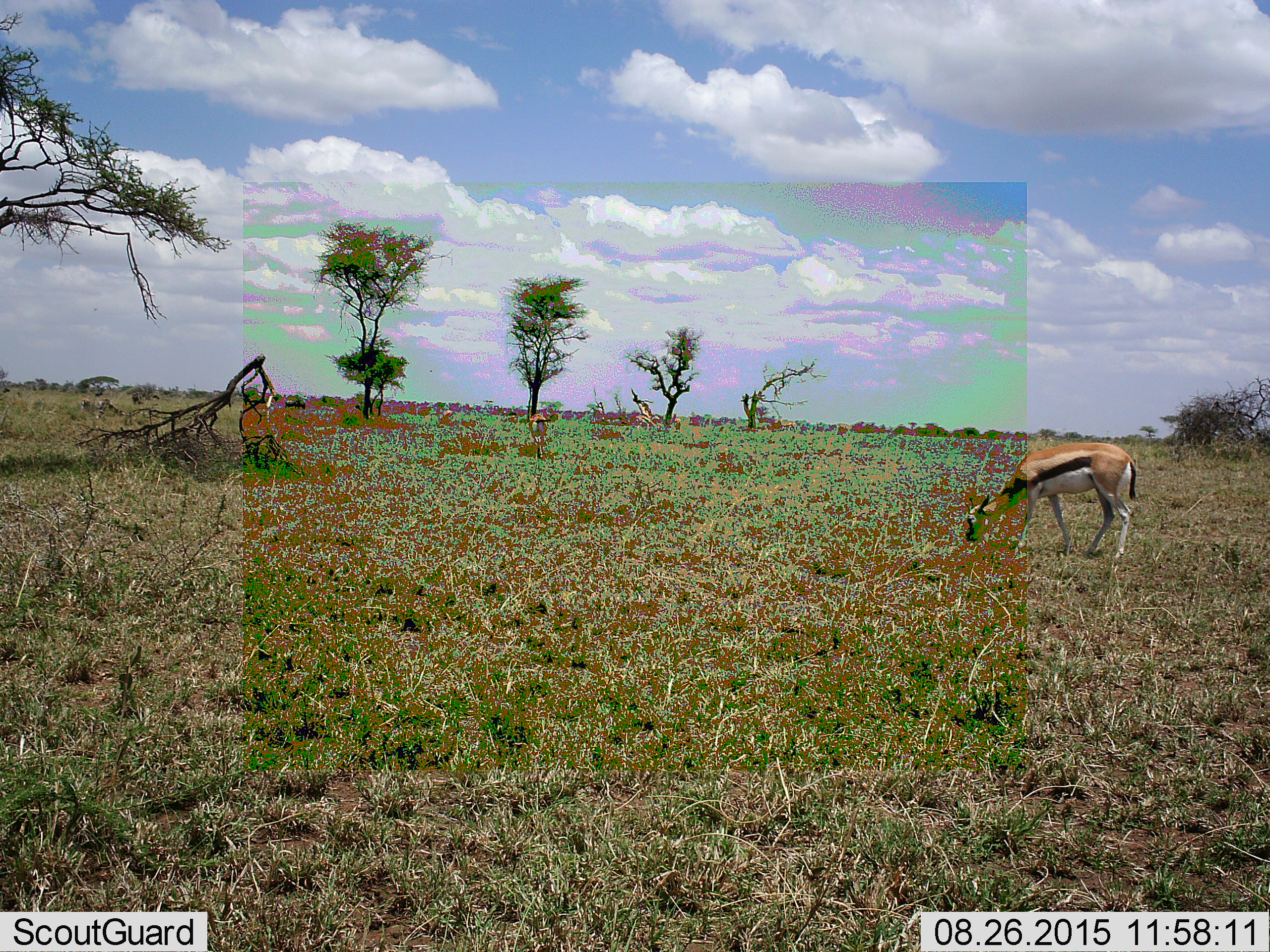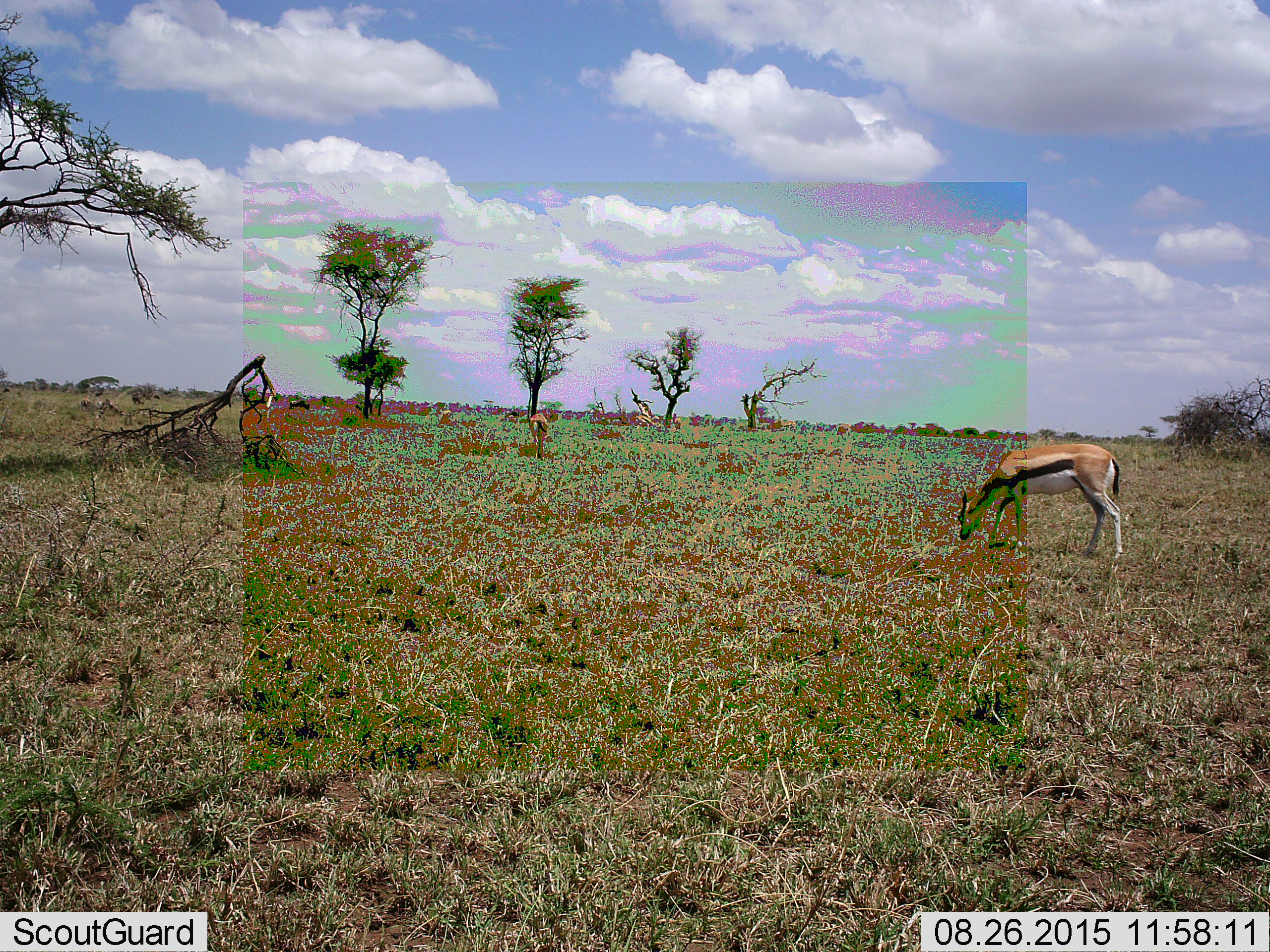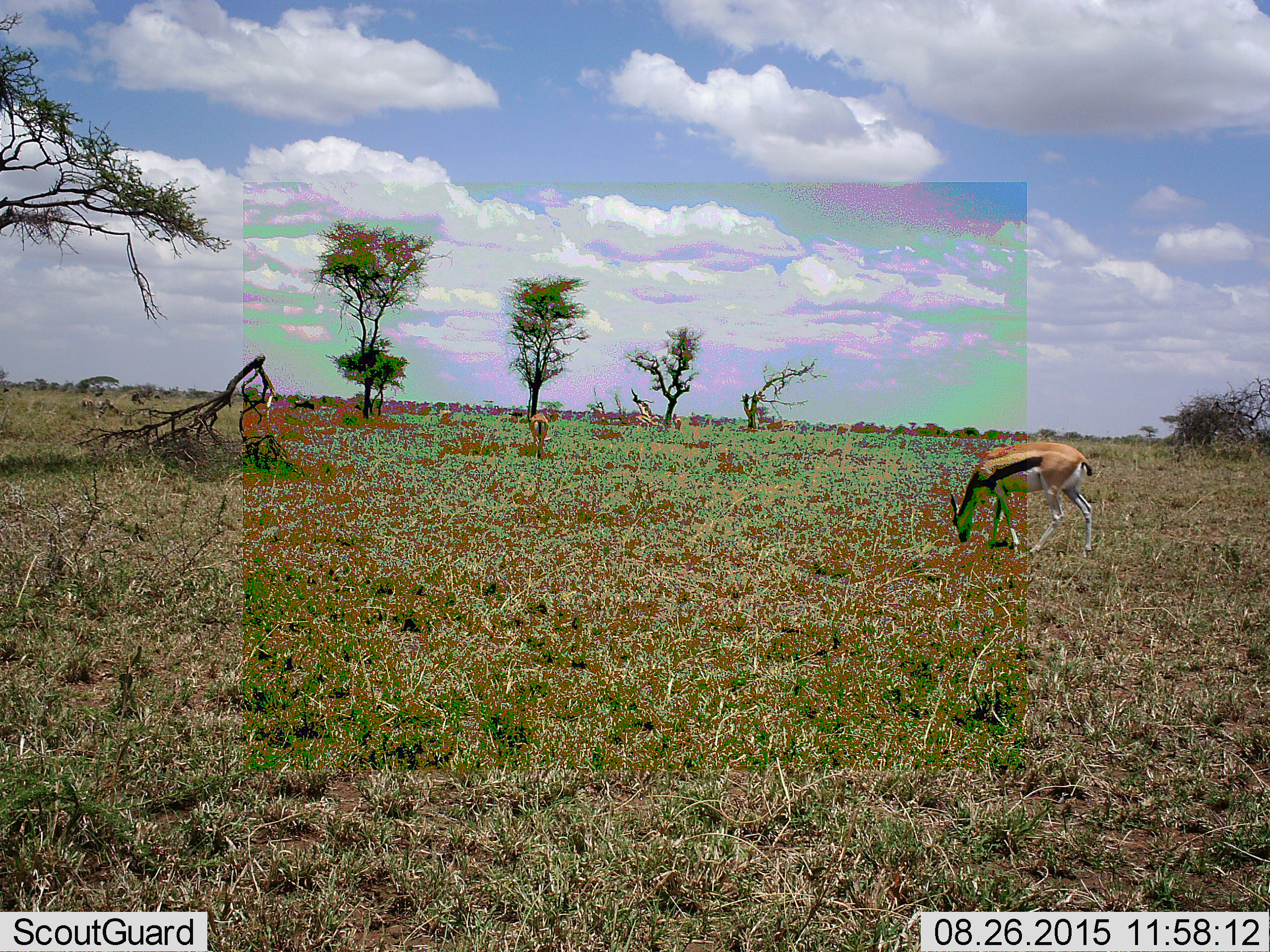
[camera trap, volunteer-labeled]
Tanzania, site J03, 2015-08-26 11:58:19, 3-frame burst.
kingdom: Animalia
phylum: Chordata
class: Mammalia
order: Artiodactyla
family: Bovidae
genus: Eudorcas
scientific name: Eudorcas thomsonii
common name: thomson's gazelle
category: gazellethomsons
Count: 1.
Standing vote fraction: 30%.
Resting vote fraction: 0%.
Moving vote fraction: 40%.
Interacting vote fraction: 0%.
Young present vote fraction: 0%.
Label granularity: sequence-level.